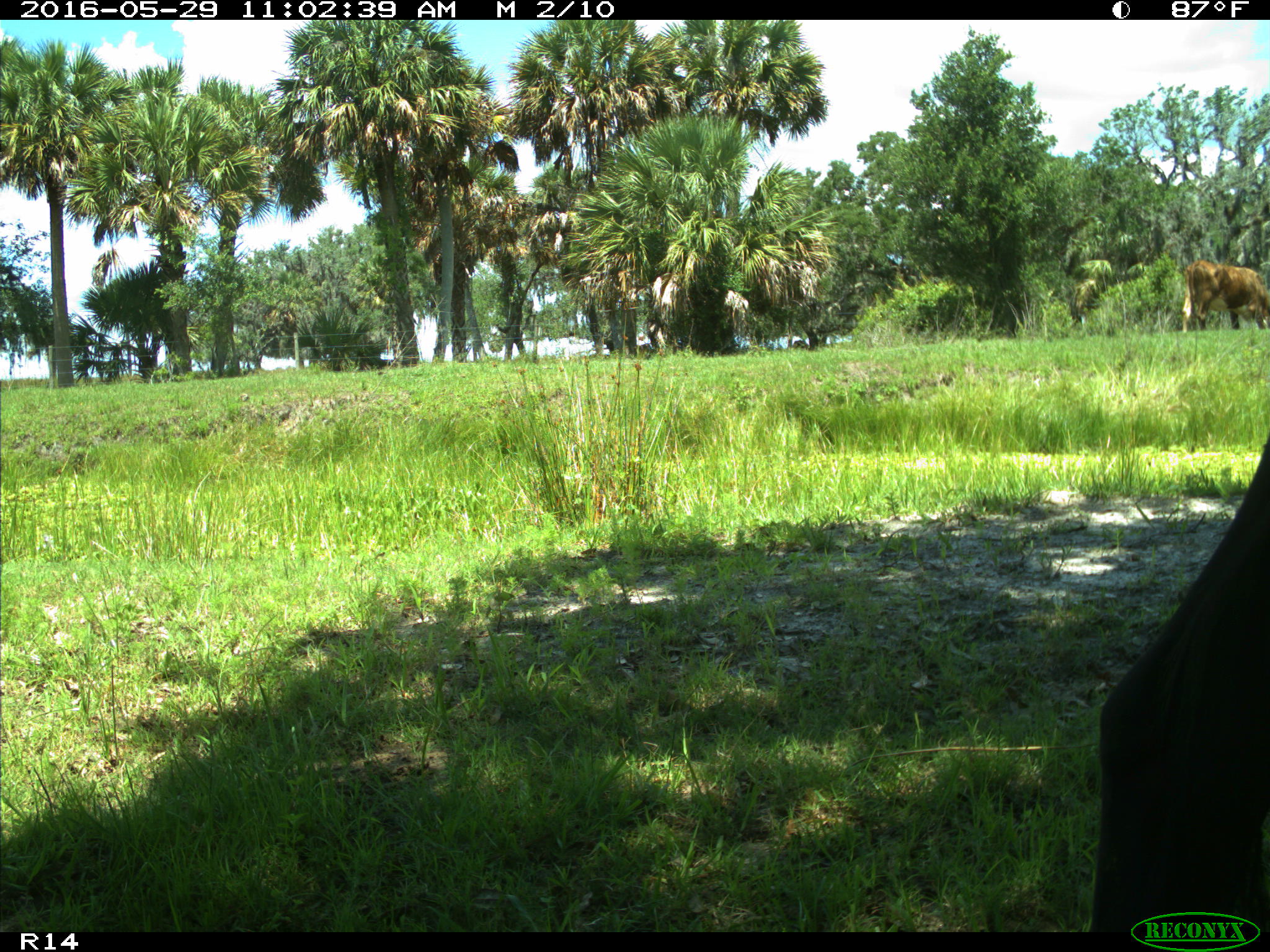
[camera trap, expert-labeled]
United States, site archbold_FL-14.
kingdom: Animalia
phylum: Chordata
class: Mammalia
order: Artiodactyla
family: Bovidae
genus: Bos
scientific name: Bos taurus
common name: domestic cow